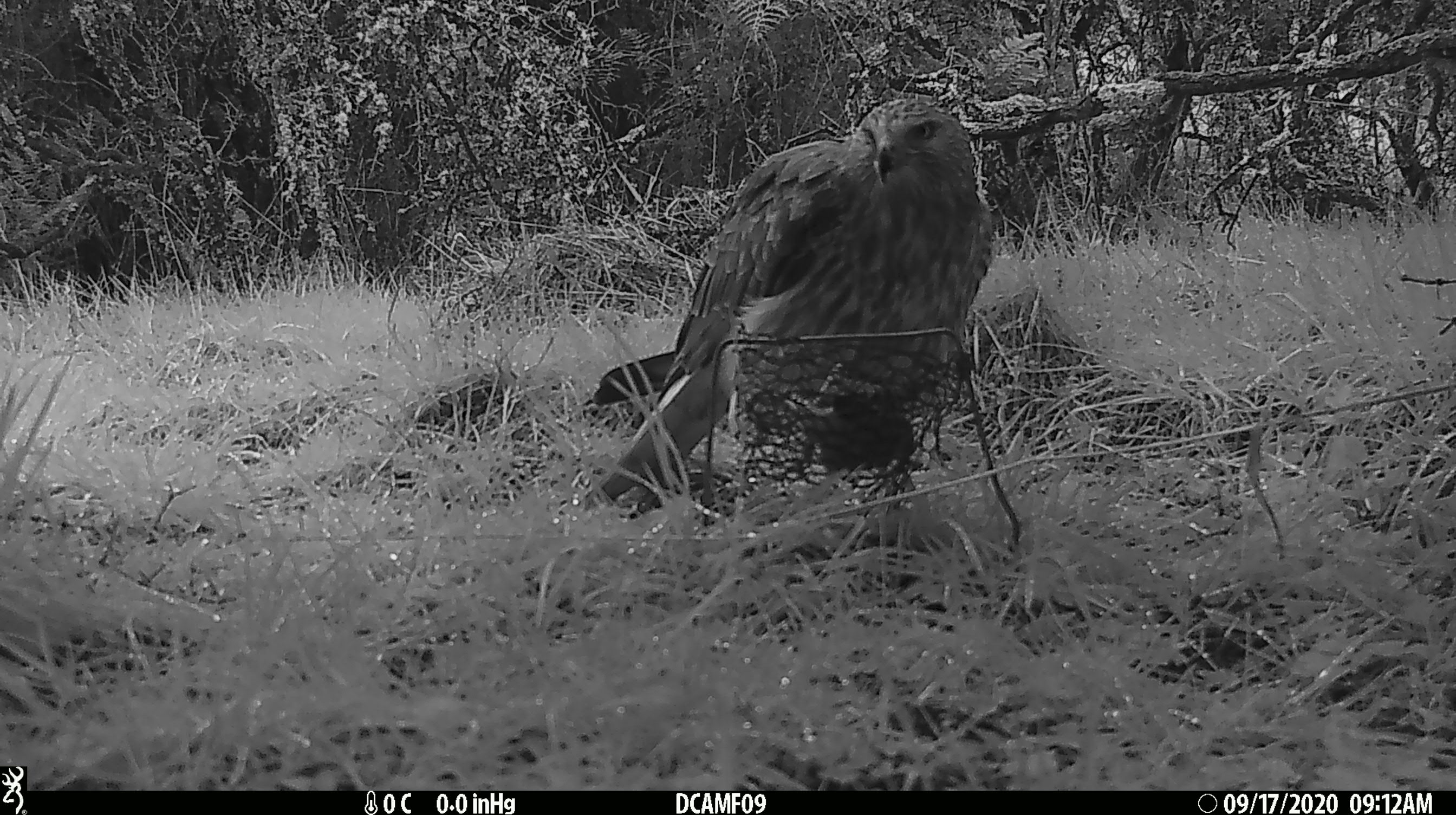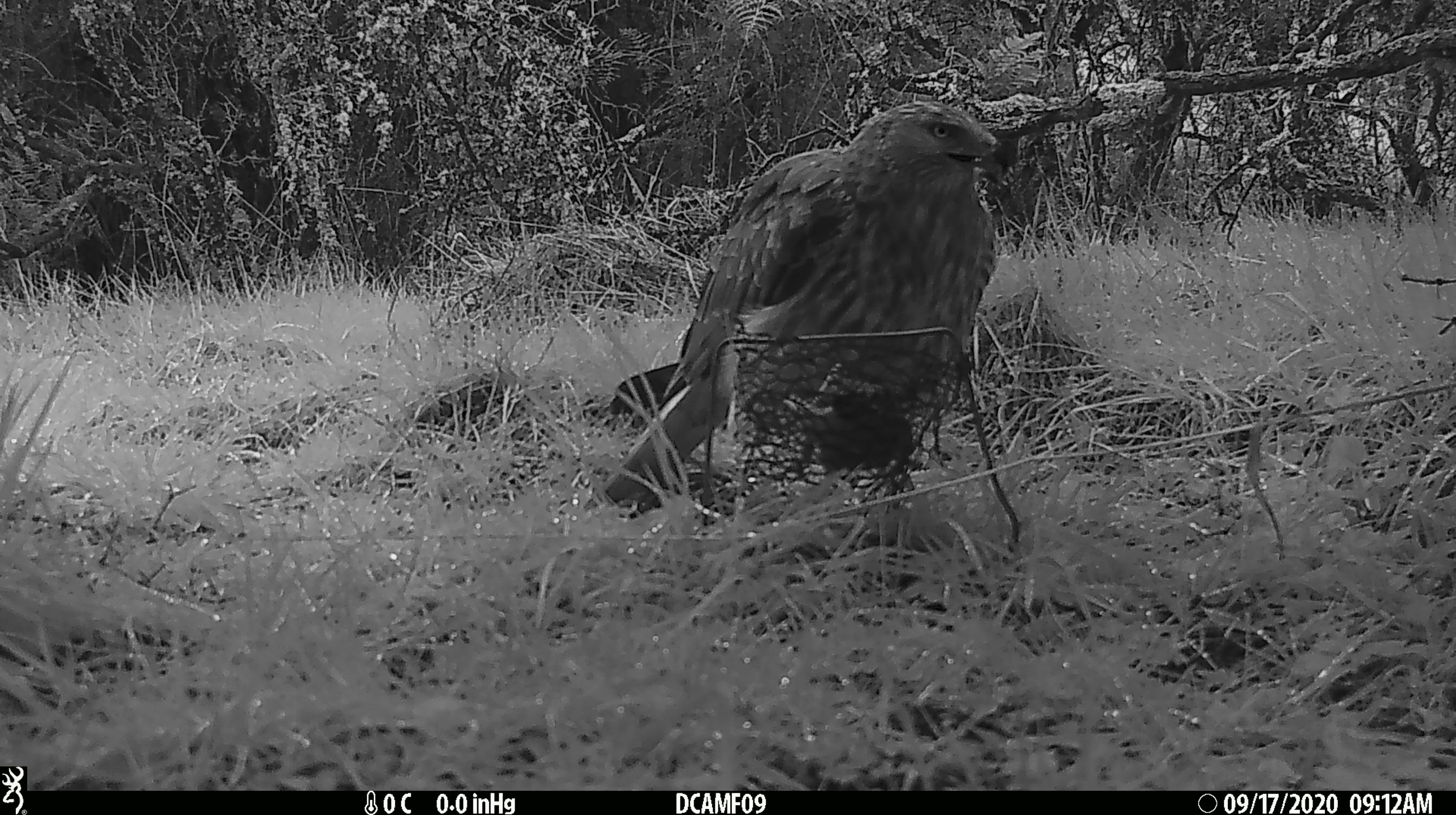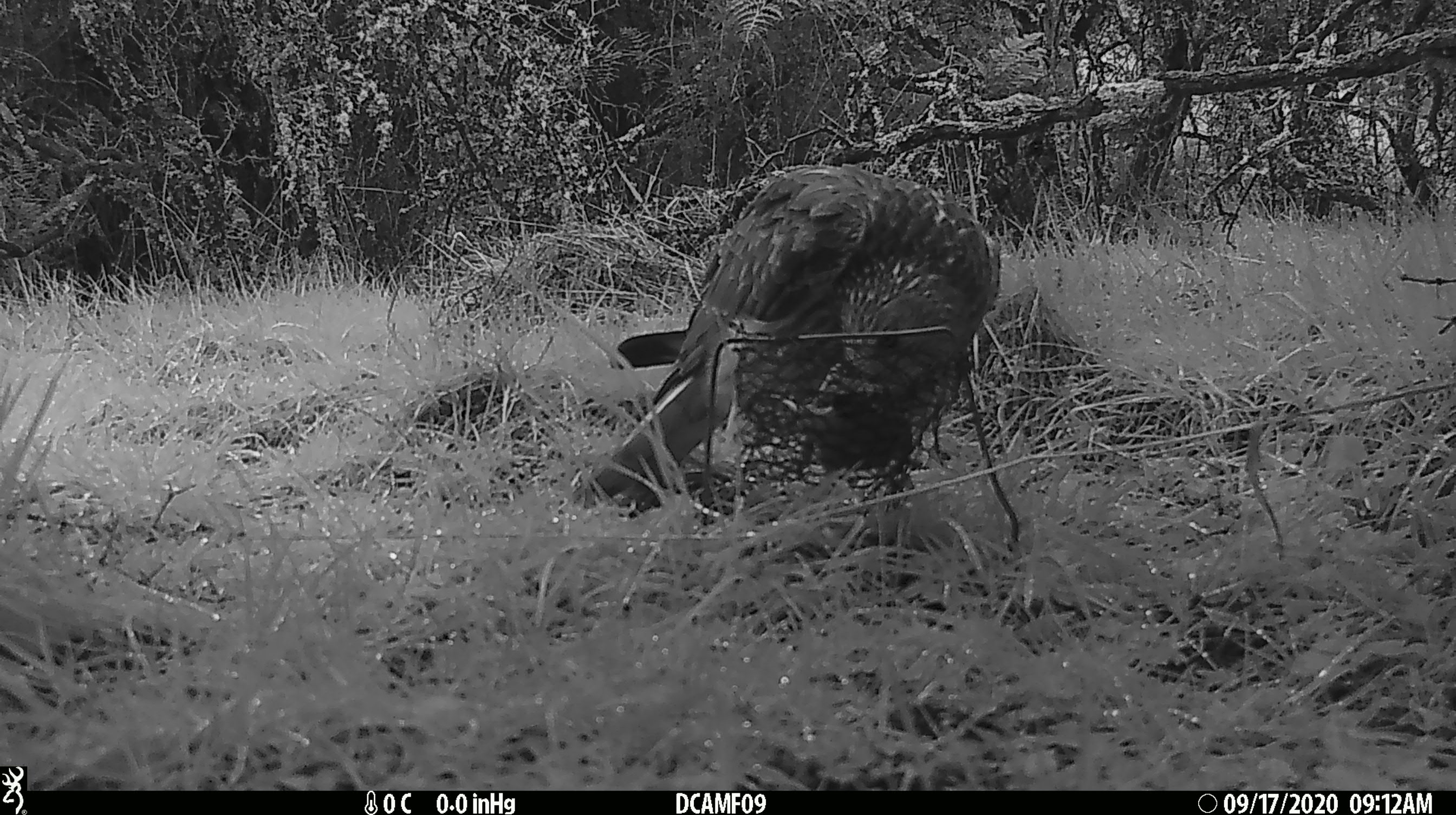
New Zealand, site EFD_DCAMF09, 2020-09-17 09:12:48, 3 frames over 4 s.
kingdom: Animalia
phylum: Chordata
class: Aves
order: Accipitriformes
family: Accipitridae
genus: Circus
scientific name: Circus approximans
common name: swamp harrier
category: harrier